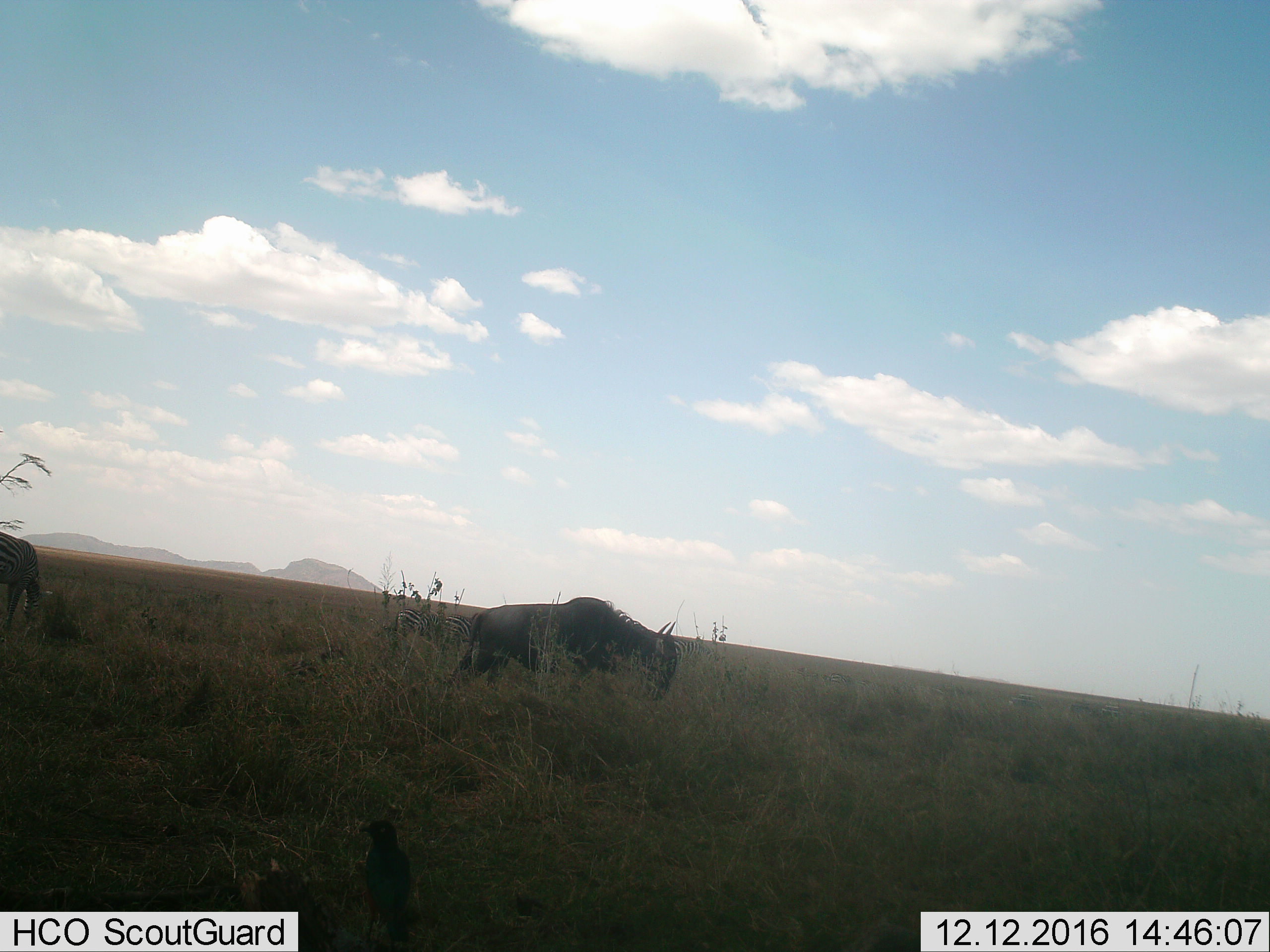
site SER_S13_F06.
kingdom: Animalia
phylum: Chordata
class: Mammalia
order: Artiodactyla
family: Bovidae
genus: Connochaetes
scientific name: Connochaetes taurinus taurinus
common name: blue wildebeest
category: wildebeestblue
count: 1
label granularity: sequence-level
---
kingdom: Animalia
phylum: Chordata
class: Mammalia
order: Perissodactyla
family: Equidae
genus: Equus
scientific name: Equus quagga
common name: plains zebra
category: zebraplains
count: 4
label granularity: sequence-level